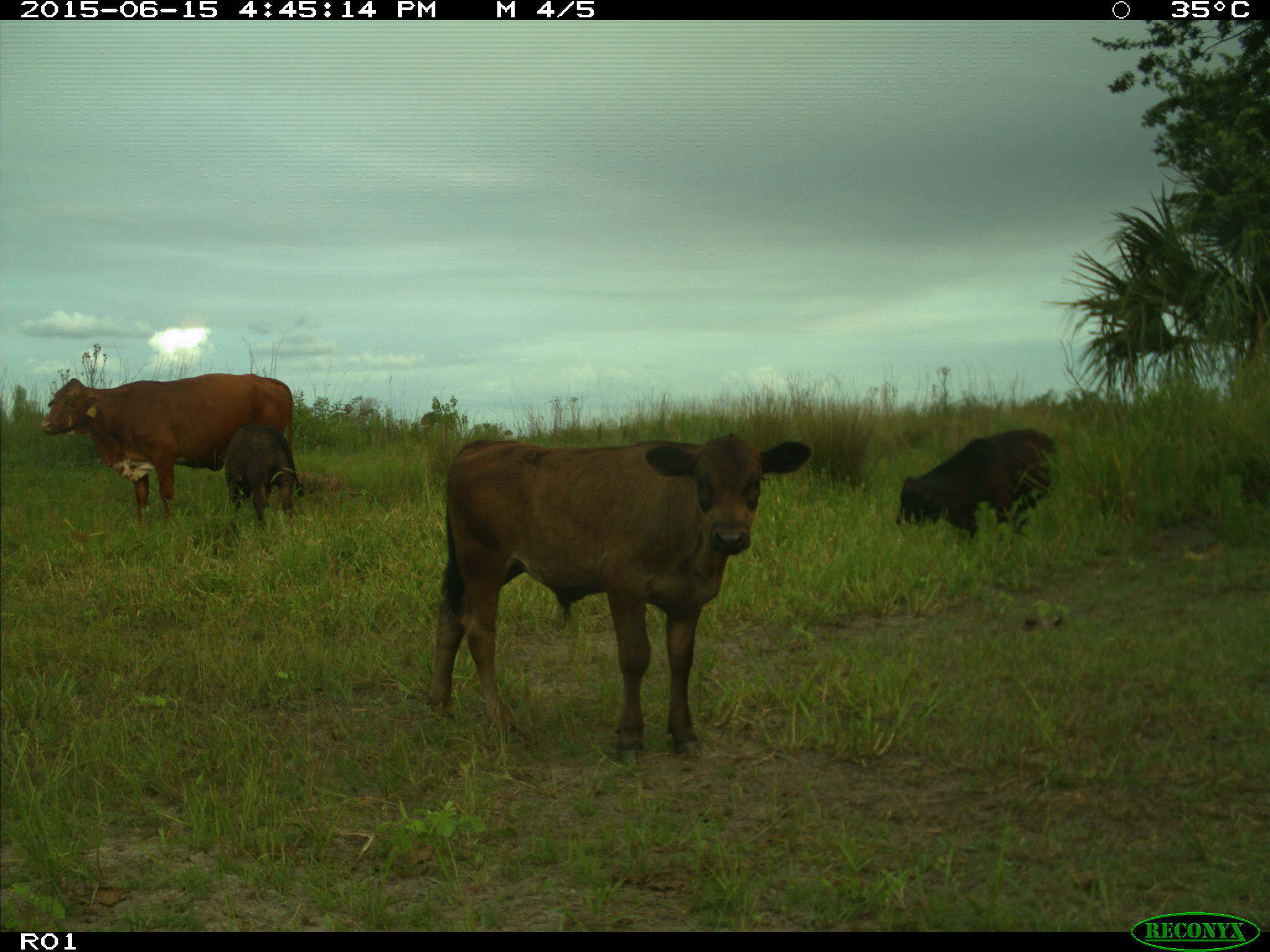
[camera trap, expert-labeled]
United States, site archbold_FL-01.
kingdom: Animalia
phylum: Chordata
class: Mammalia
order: Artiodactyla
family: Bovidae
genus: Bos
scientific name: Bos taurus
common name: domestic cow